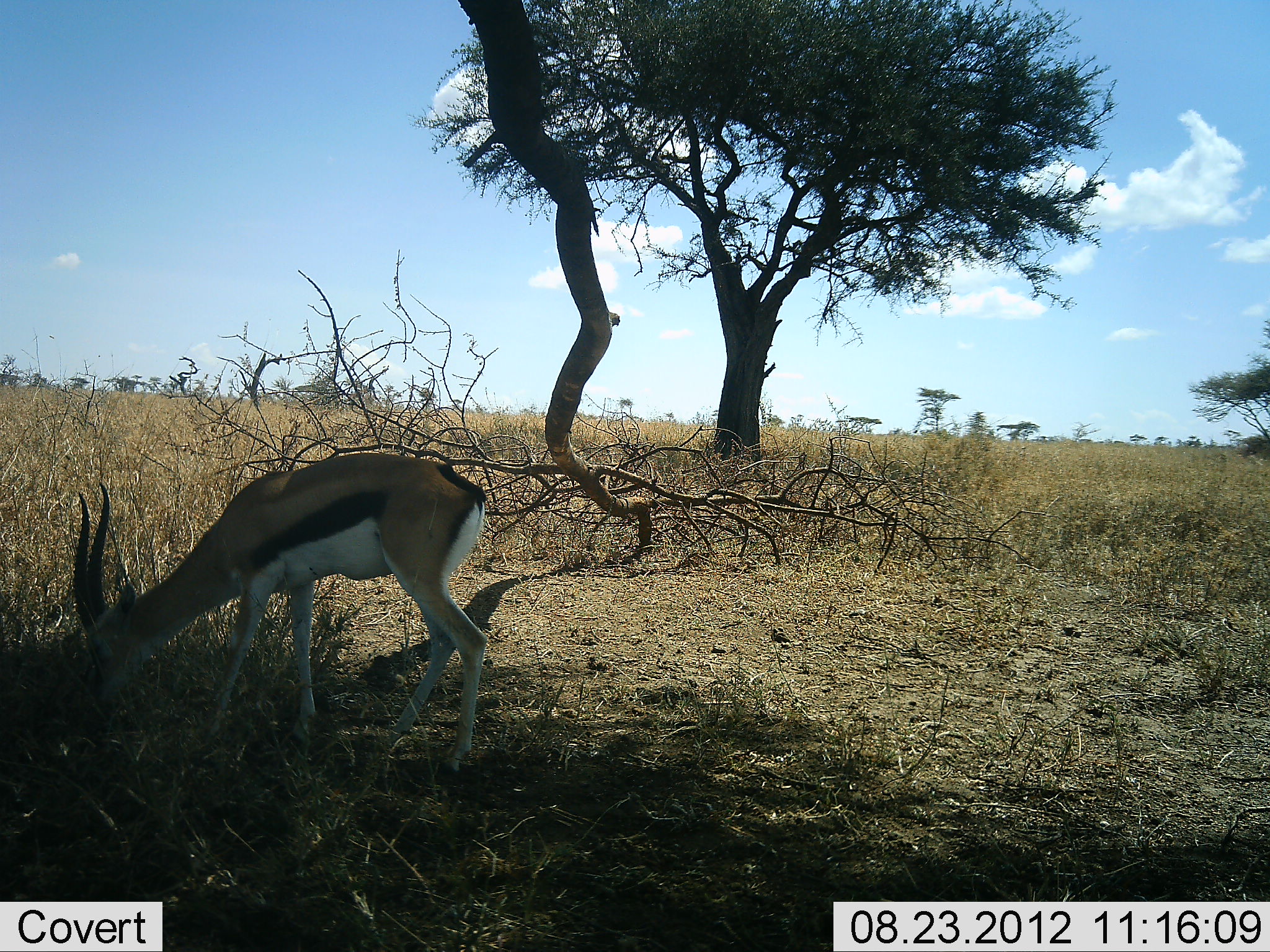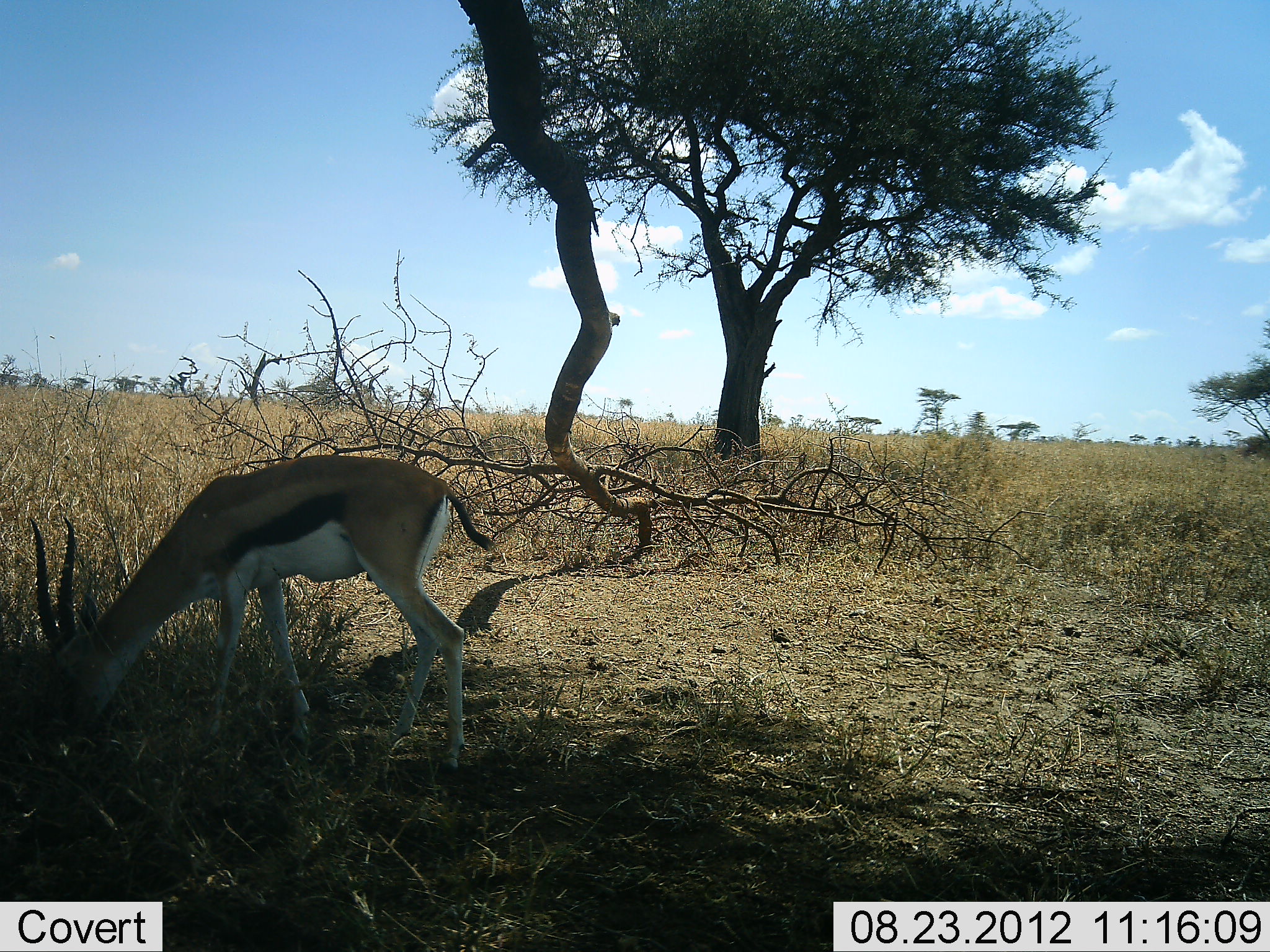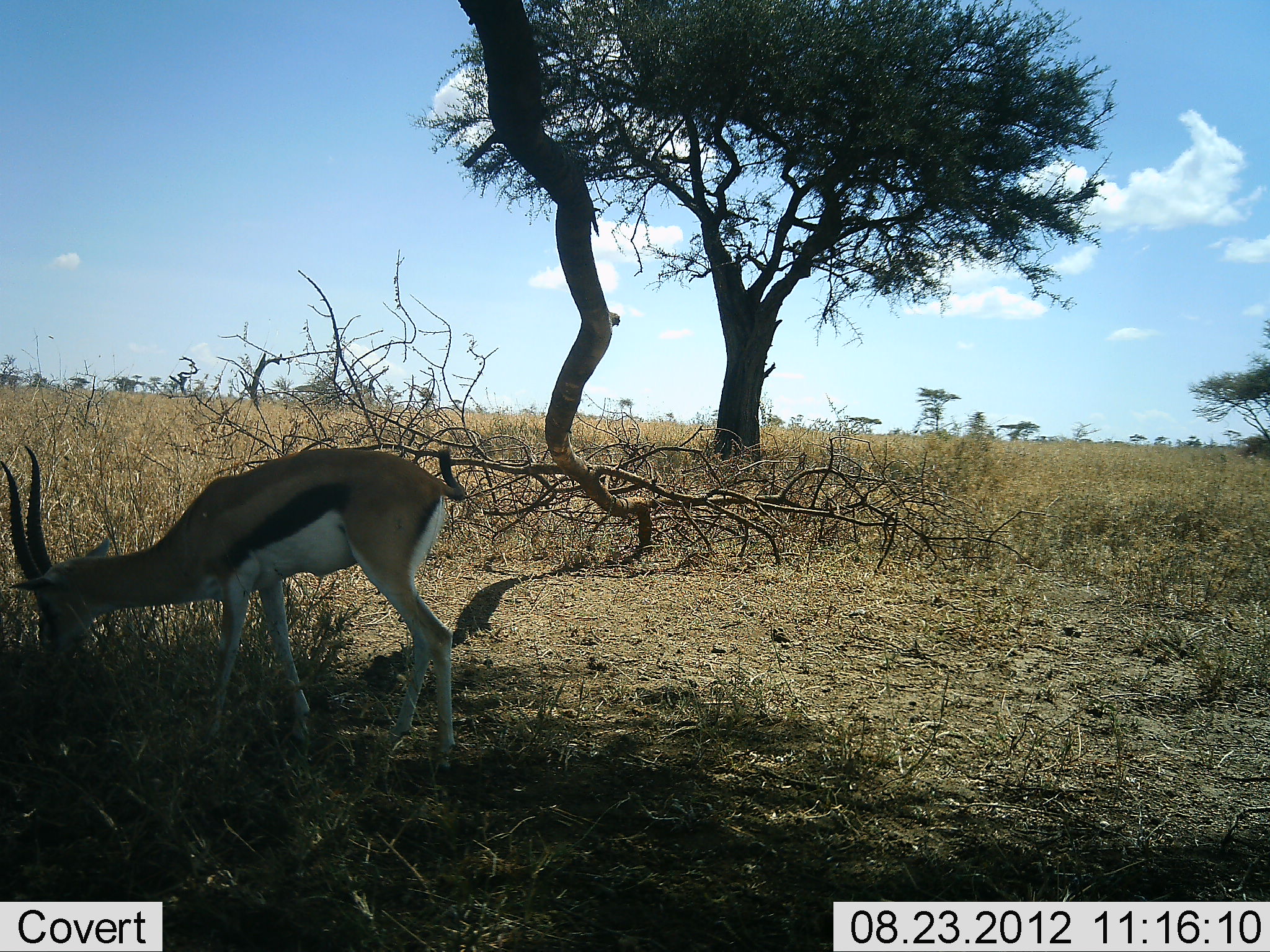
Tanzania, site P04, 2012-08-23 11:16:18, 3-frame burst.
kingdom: Animalia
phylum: Chordata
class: Mammalia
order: Artiodactyla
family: Bovidae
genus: Eudorcas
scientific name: Eudorcas thomsonii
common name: thomson's gazelle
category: gazellethomsons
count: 1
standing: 30%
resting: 0%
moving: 0%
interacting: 0%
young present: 0%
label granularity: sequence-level